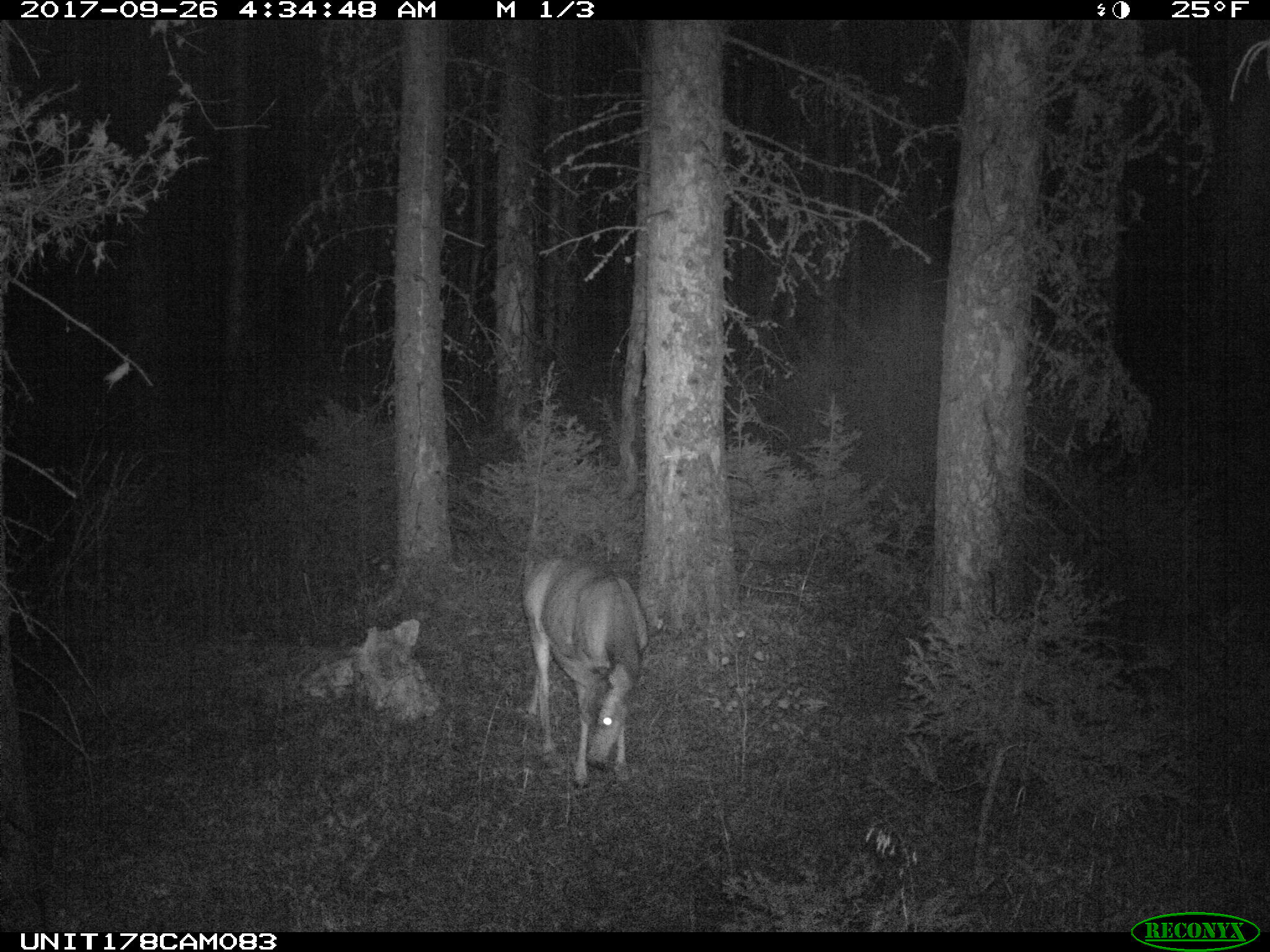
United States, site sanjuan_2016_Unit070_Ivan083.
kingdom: Animalia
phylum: Chordata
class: Mammalia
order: Artiodactyla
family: Cervidae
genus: Odocoileus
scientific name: Odocoileus hemionus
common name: mule deer